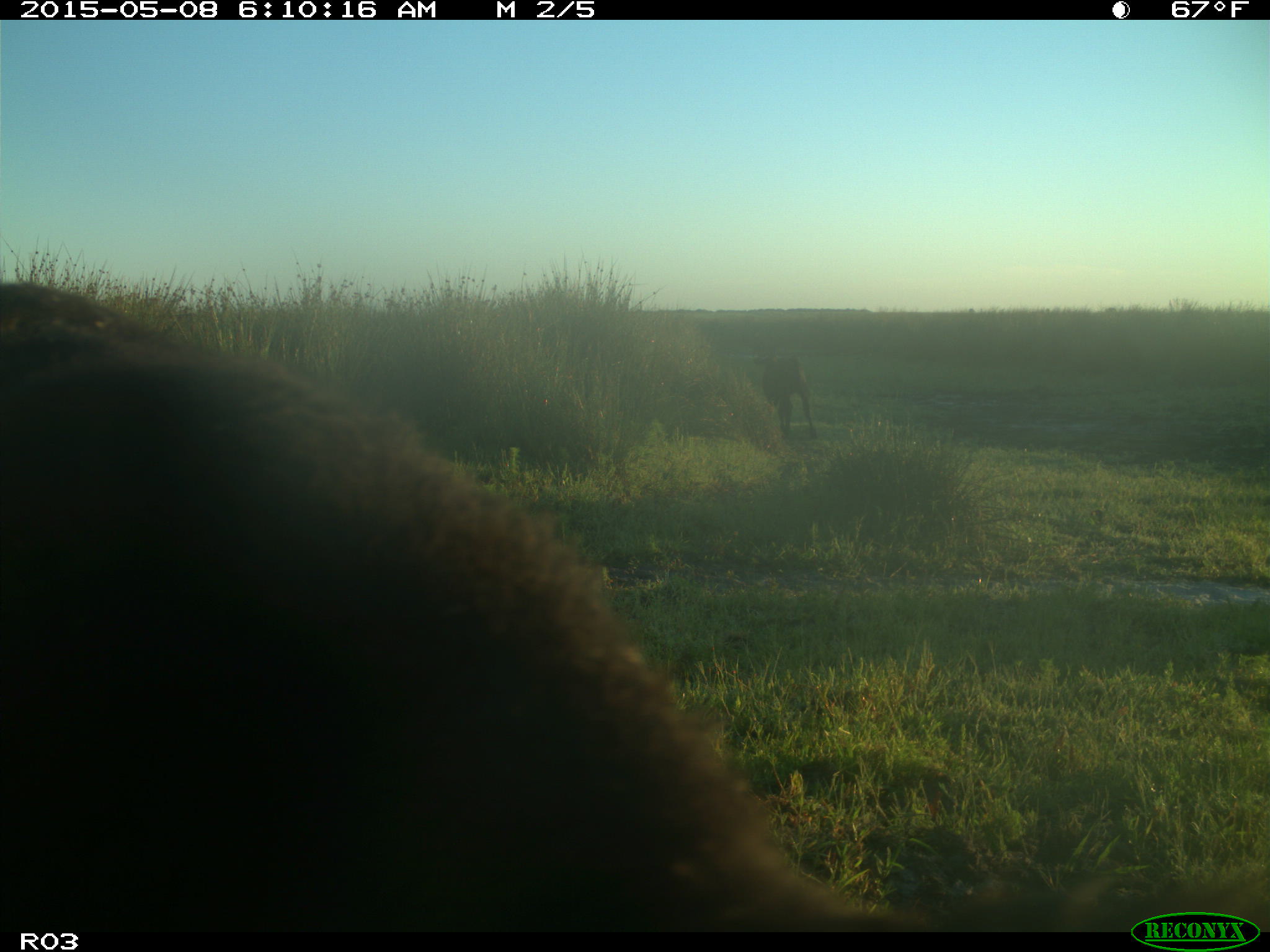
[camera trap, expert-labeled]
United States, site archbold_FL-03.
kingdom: Animalia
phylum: Chordata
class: Mammalia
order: Artiodactyla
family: Bovidae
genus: Bos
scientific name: Bos taurus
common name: domestic cow